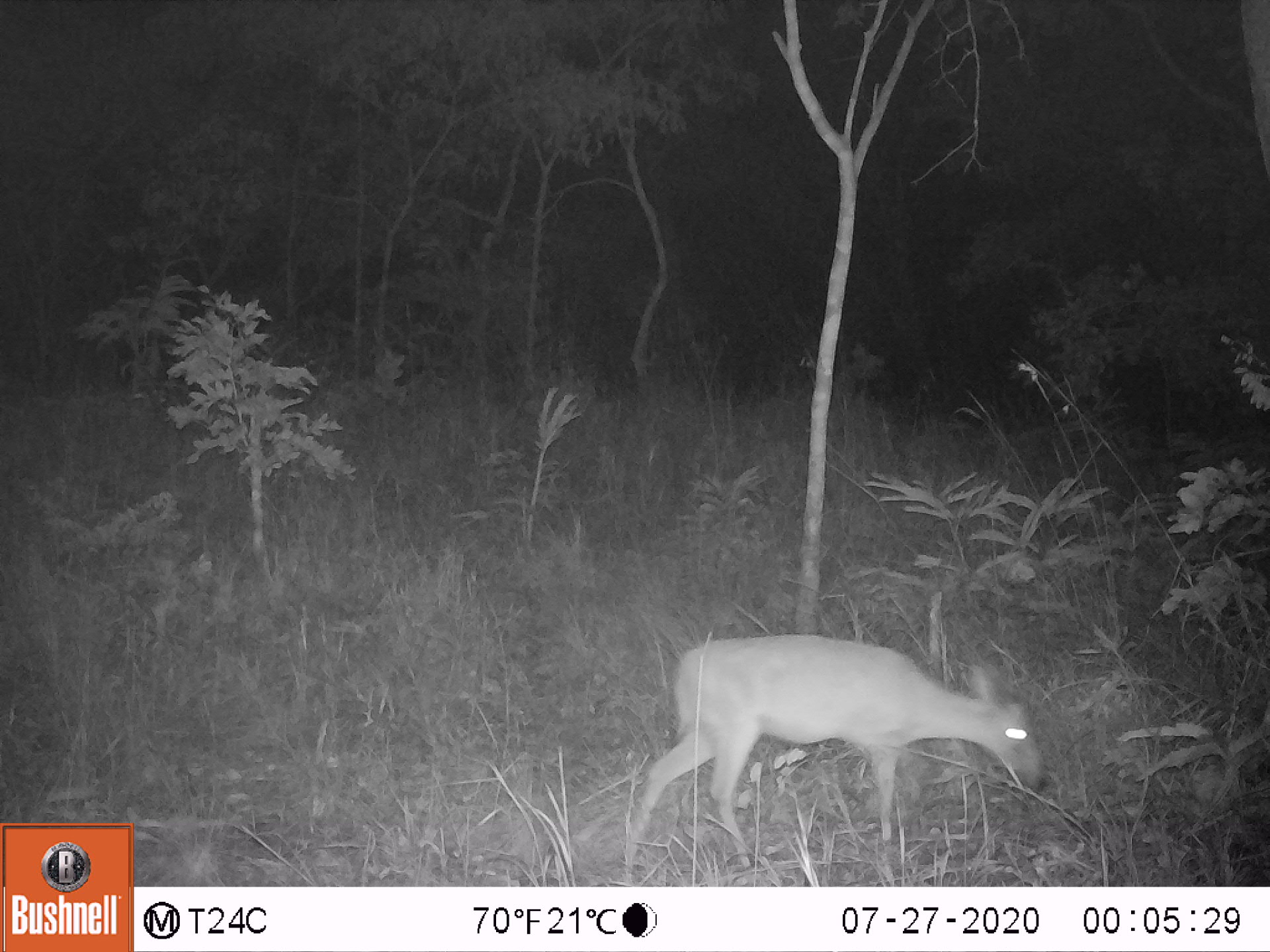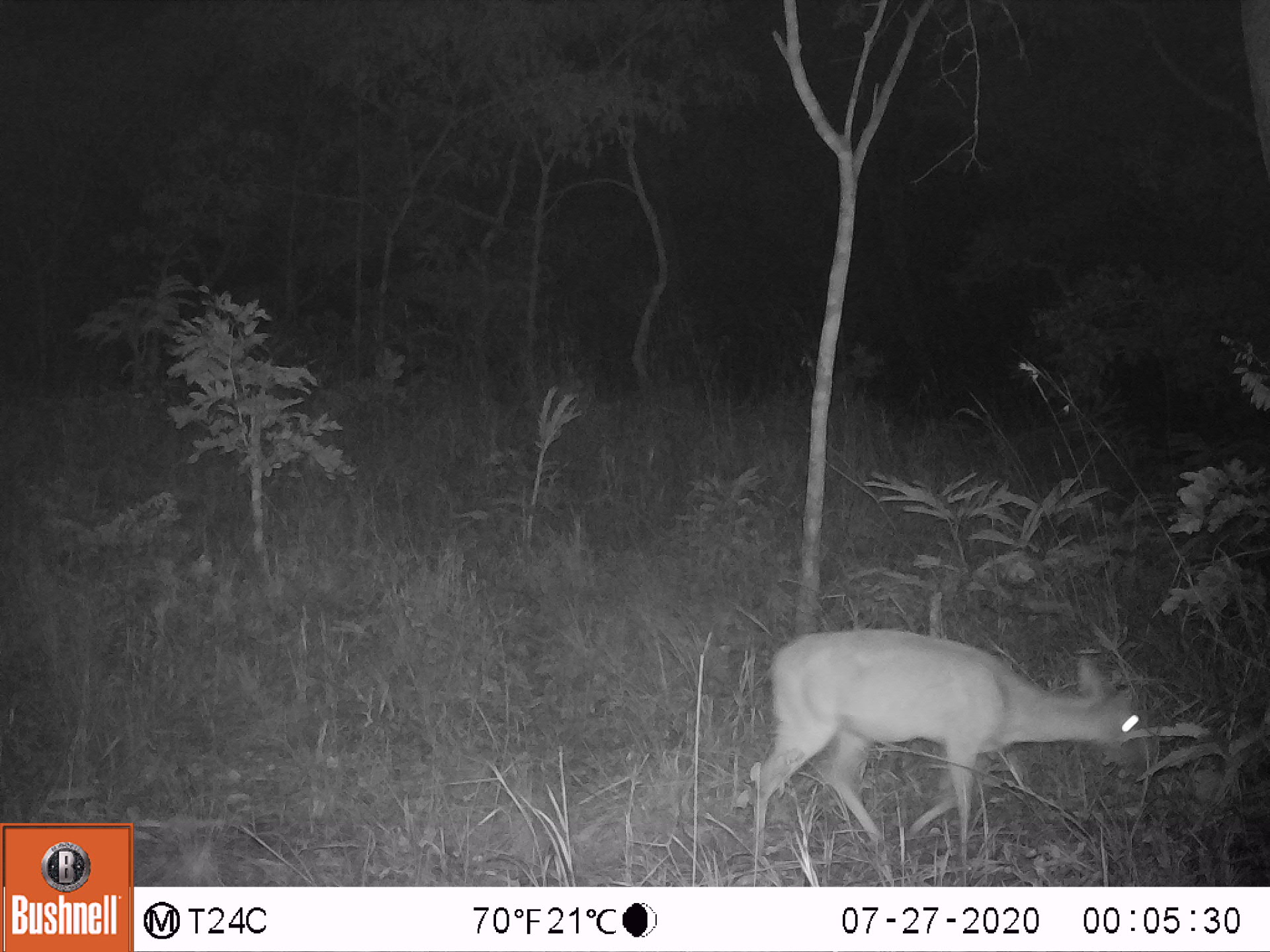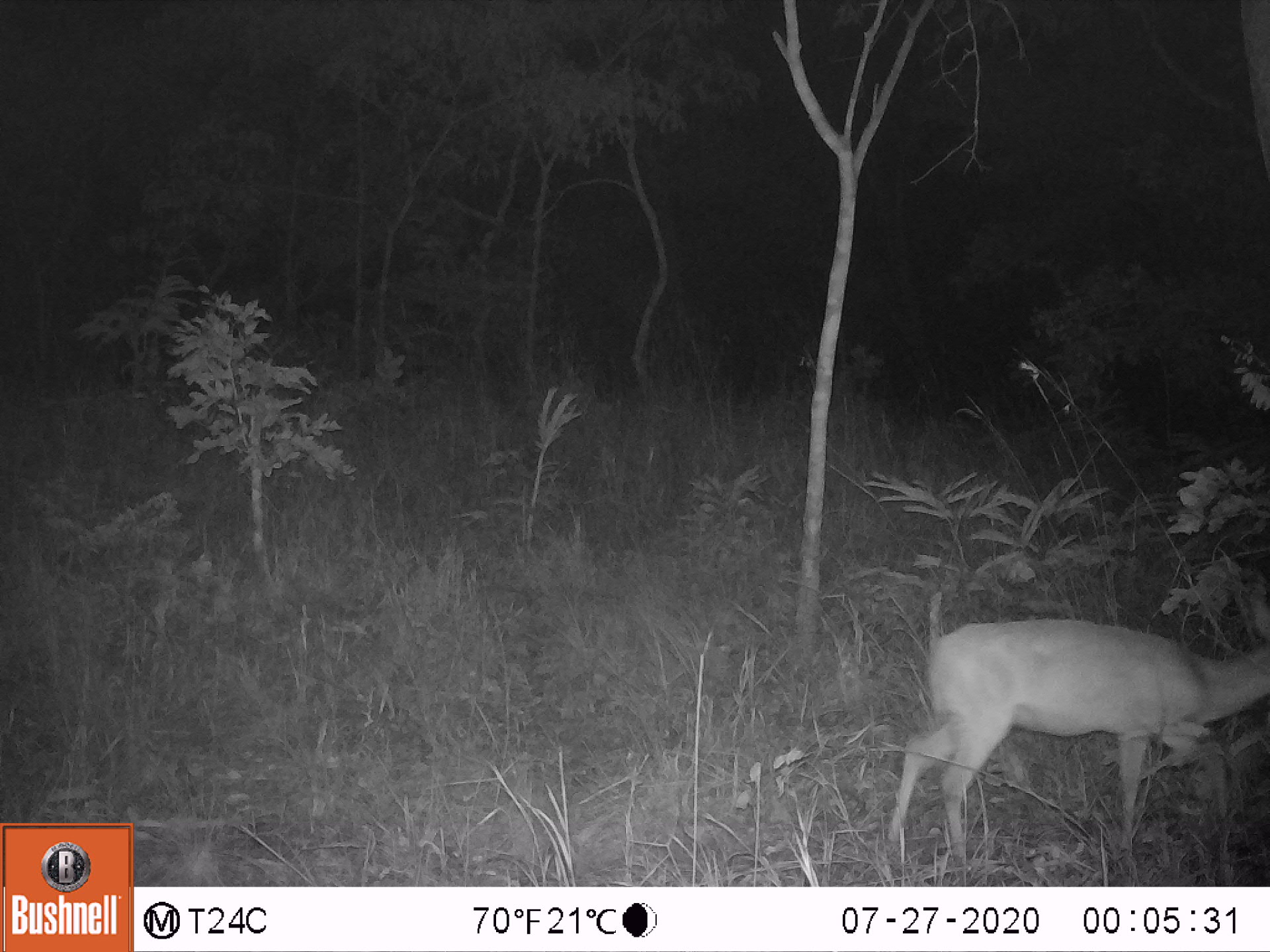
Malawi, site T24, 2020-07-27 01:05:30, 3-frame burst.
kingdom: Animalia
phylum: Chordata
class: Mammalia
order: Artiodactyla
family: Bovidae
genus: Sylvicapra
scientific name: Sylvicapra grimmia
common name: common duiker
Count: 1.